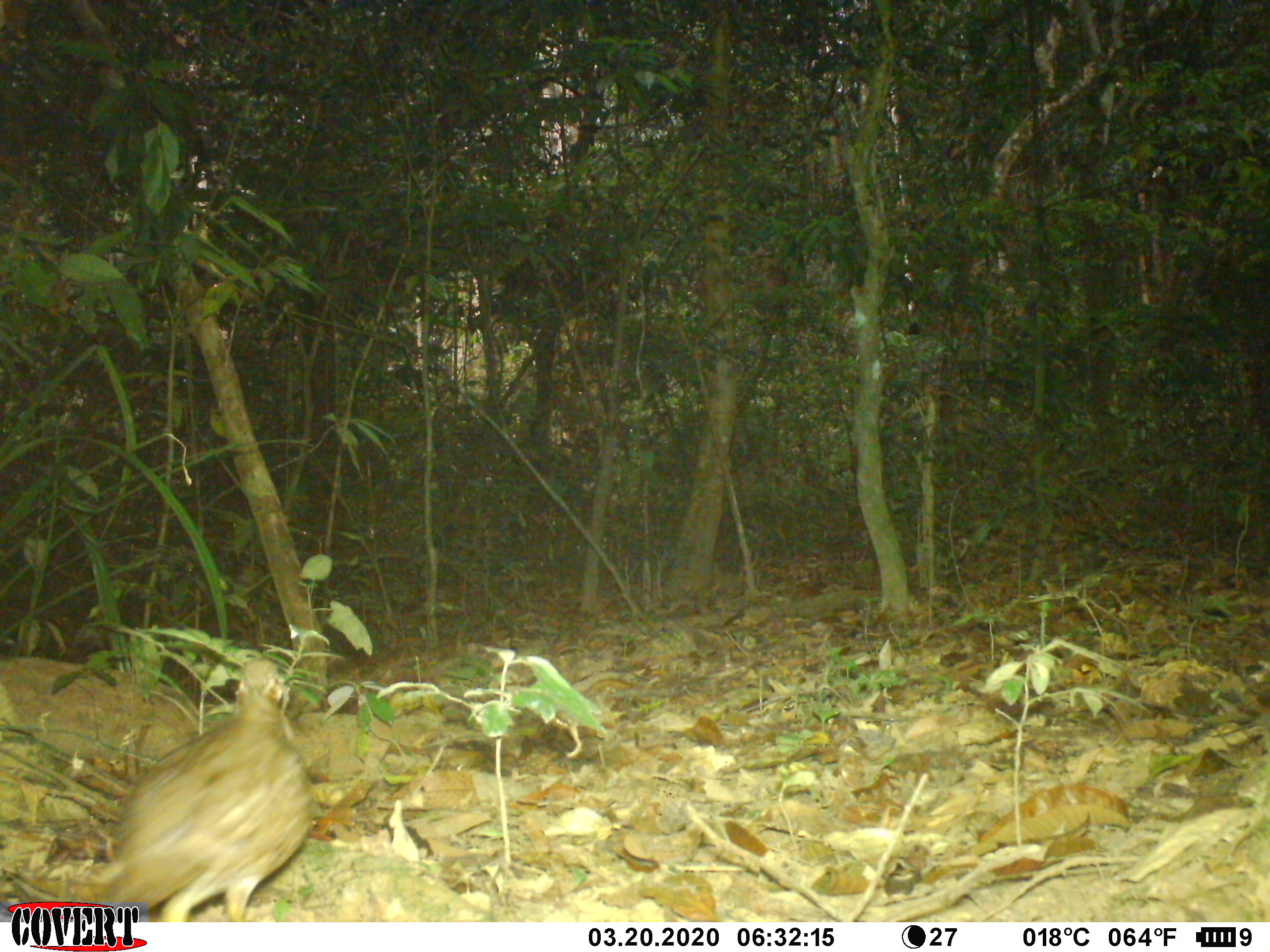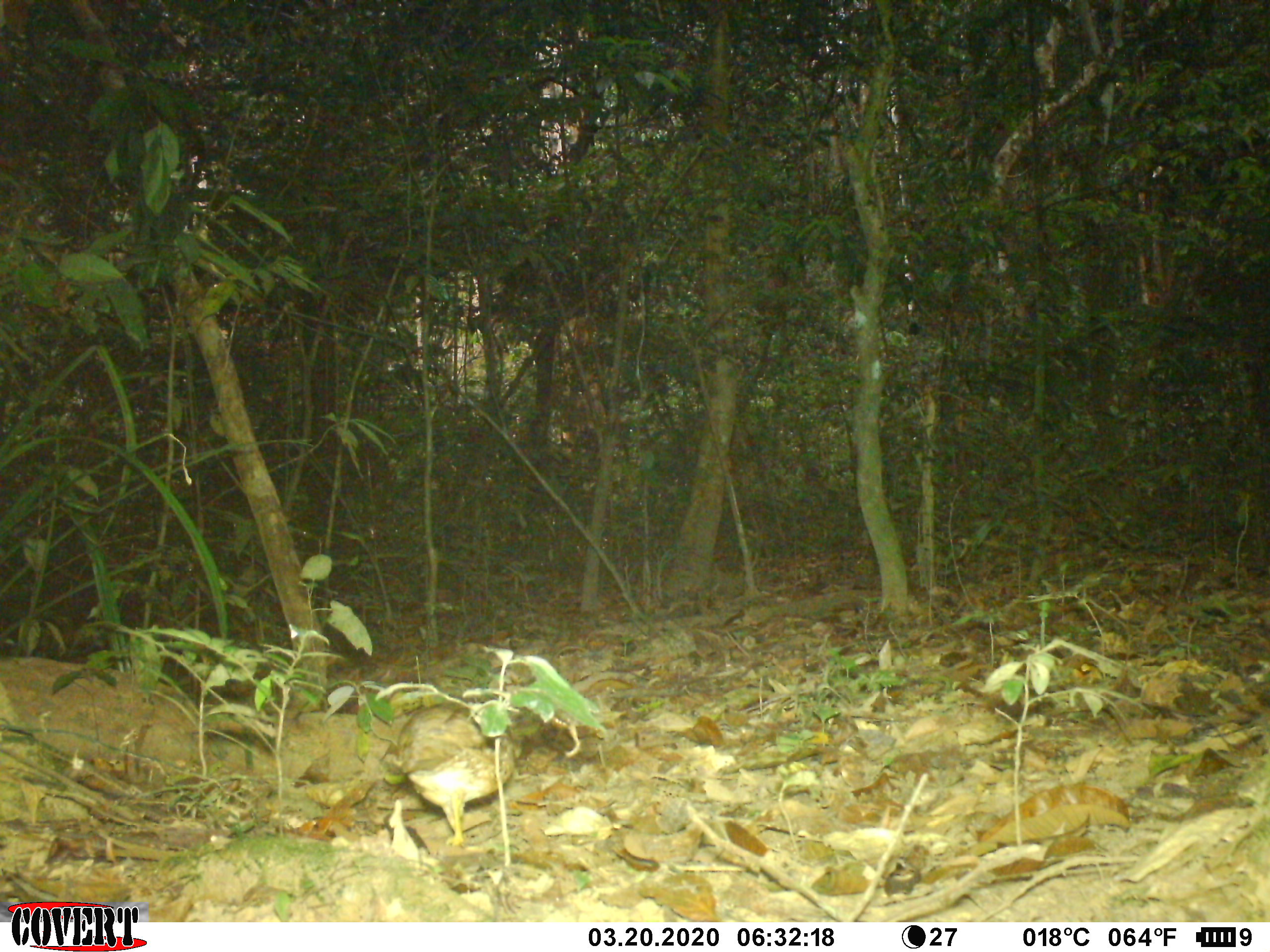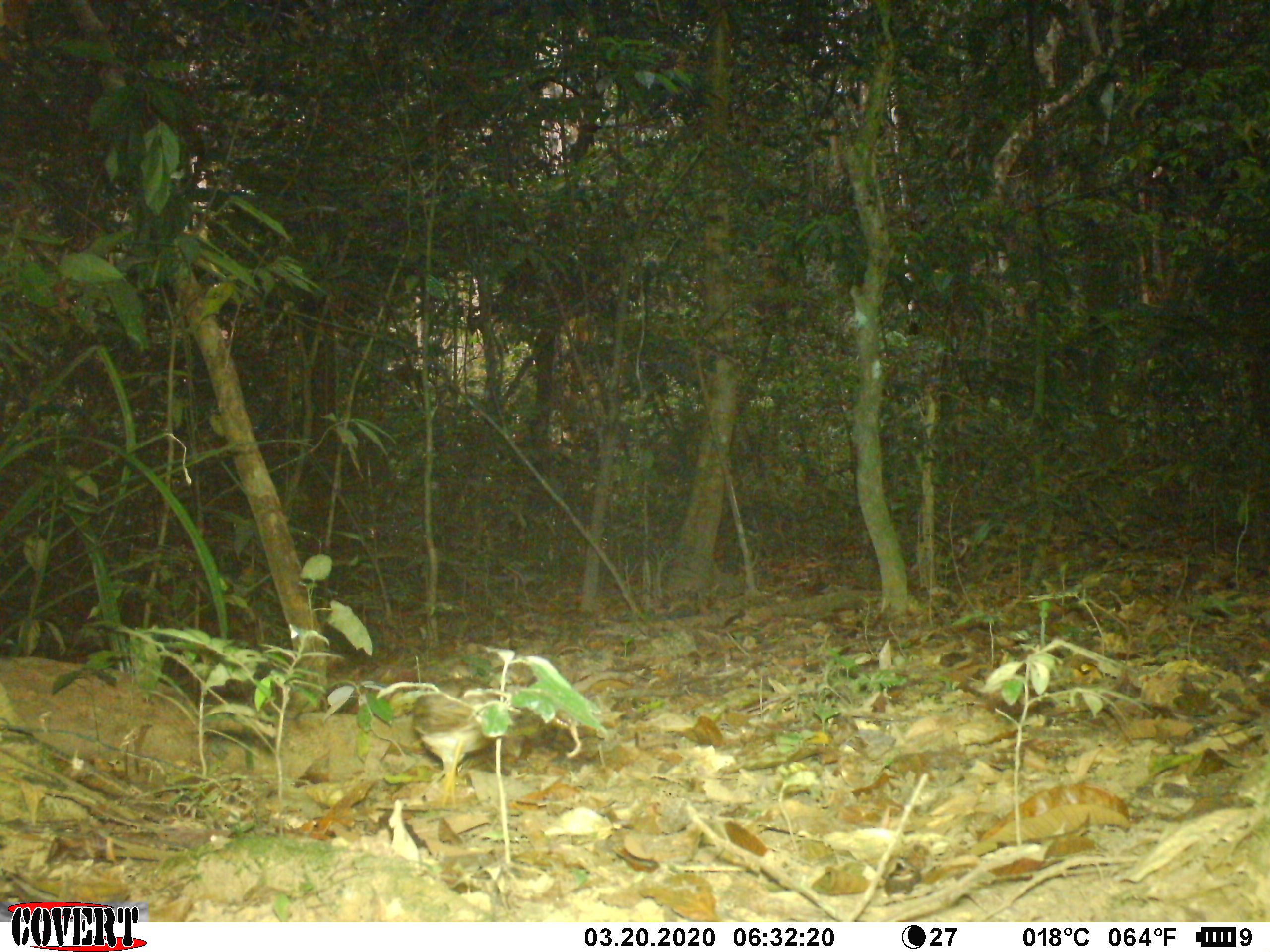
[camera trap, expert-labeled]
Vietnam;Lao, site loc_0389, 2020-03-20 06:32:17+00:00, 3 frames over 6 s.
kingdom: Animalia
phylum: Chordata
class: Aves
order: Galliformes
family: Phasianidae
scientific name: Phasianidae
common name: partridge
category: unidentified partridge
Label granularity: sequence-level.